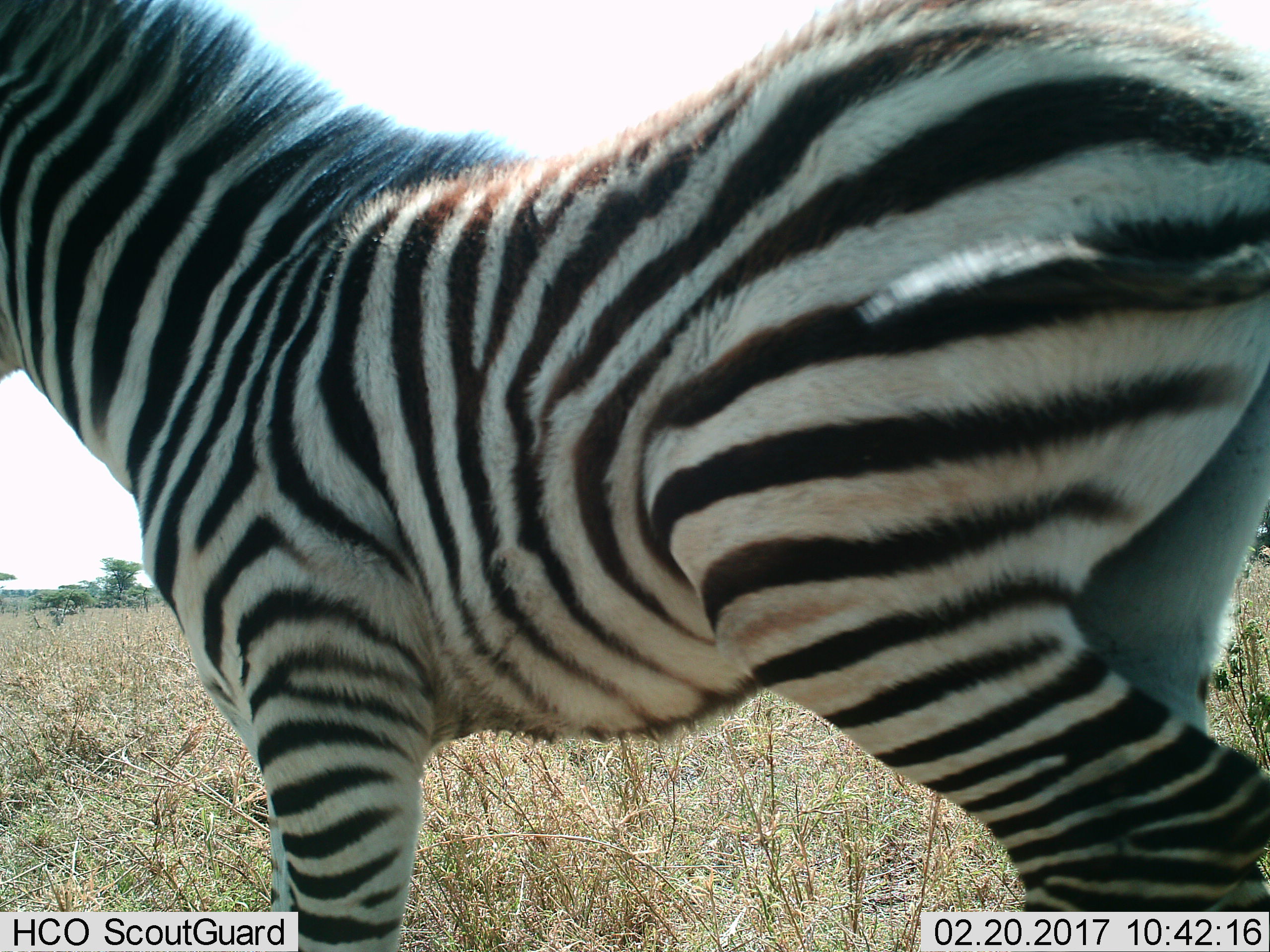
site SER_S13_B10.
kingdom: Animalia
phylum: Chordata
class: Mammalia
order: Perissodactyla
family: Equidae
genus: Equus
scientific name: Equus quagga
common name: plains zebra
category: zebraplains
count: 1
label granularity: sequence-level